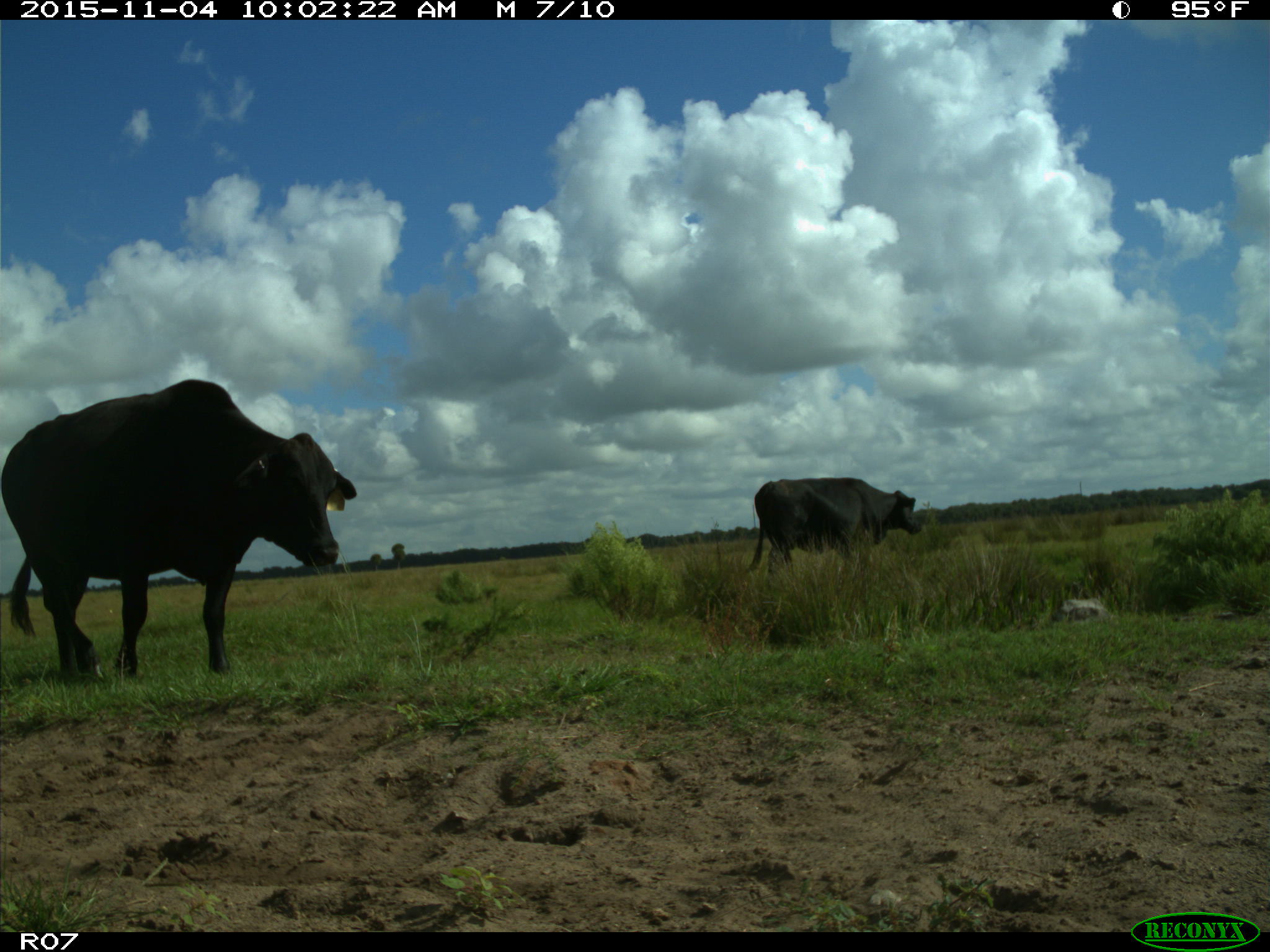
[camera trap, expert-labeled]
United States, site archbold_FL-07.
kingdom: Animalia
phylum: Chordata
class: Mammalia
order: Artiodactyla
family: Bovidae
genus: Bos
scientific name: Bos taurus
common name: domestic cow